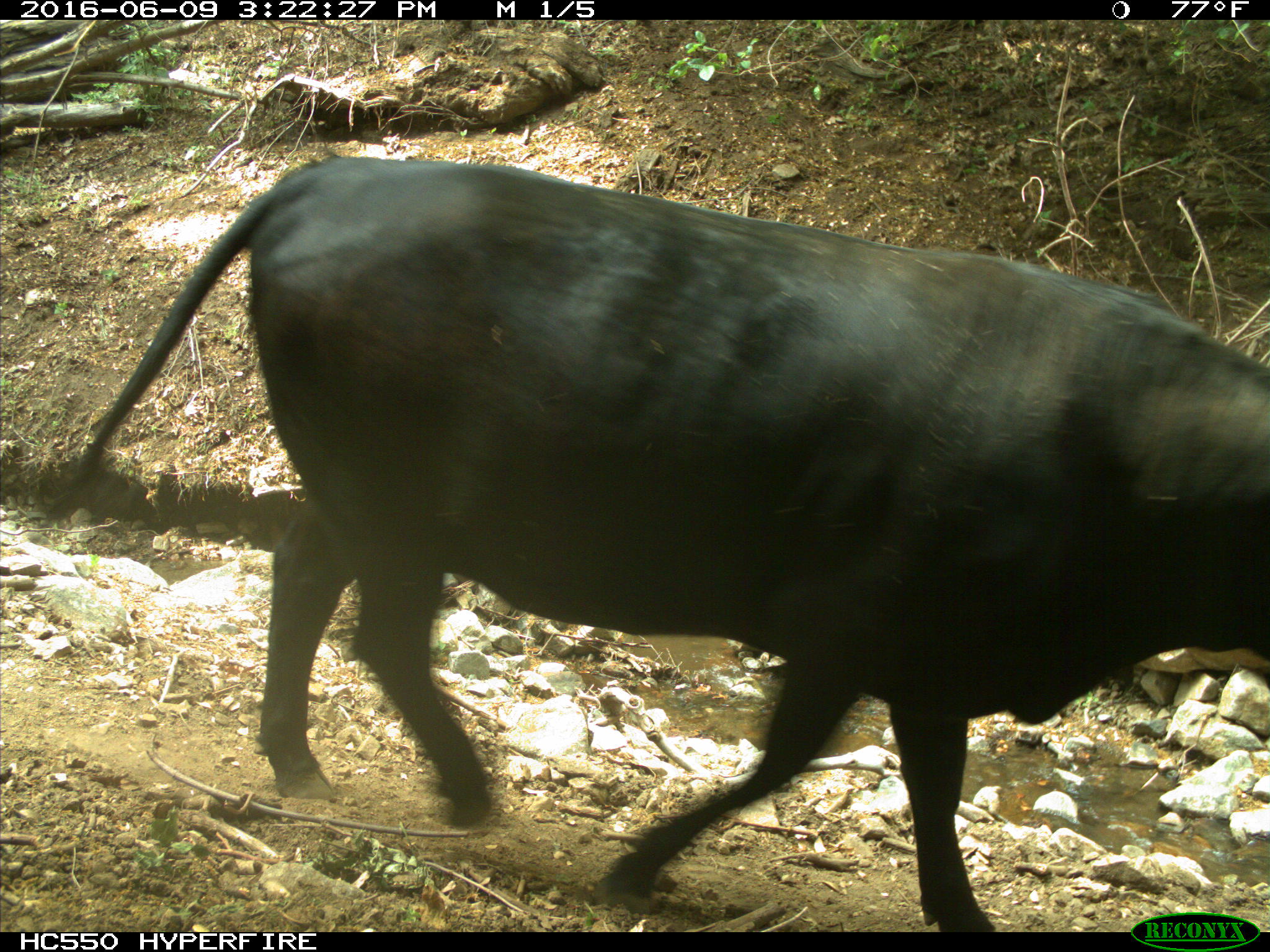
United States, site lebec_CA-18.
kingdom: Animalia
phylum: Chordata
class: Mammalia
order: Artiodactyla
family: Bovidae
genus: Bos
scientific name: Bos taurus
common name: domestic cow